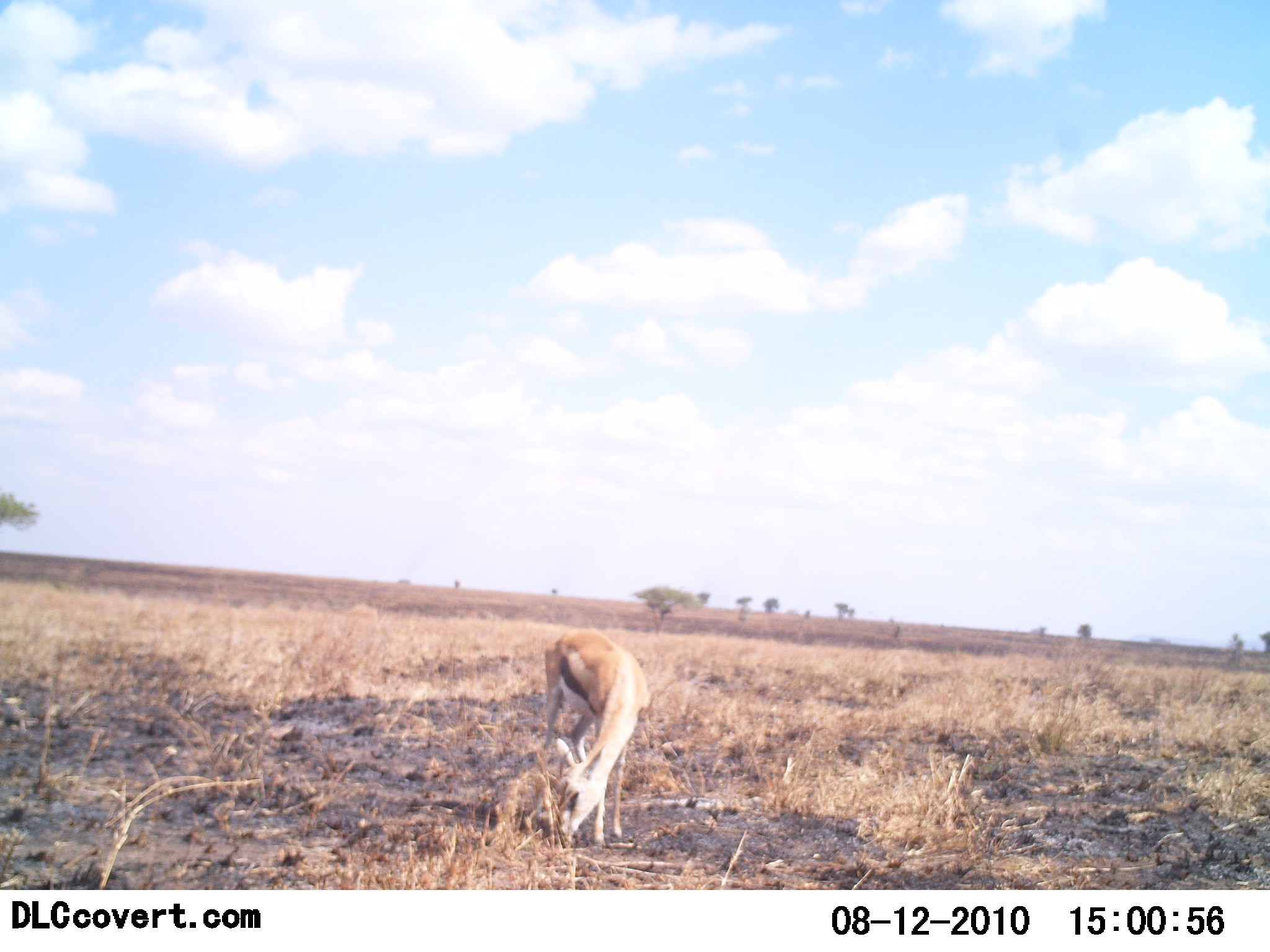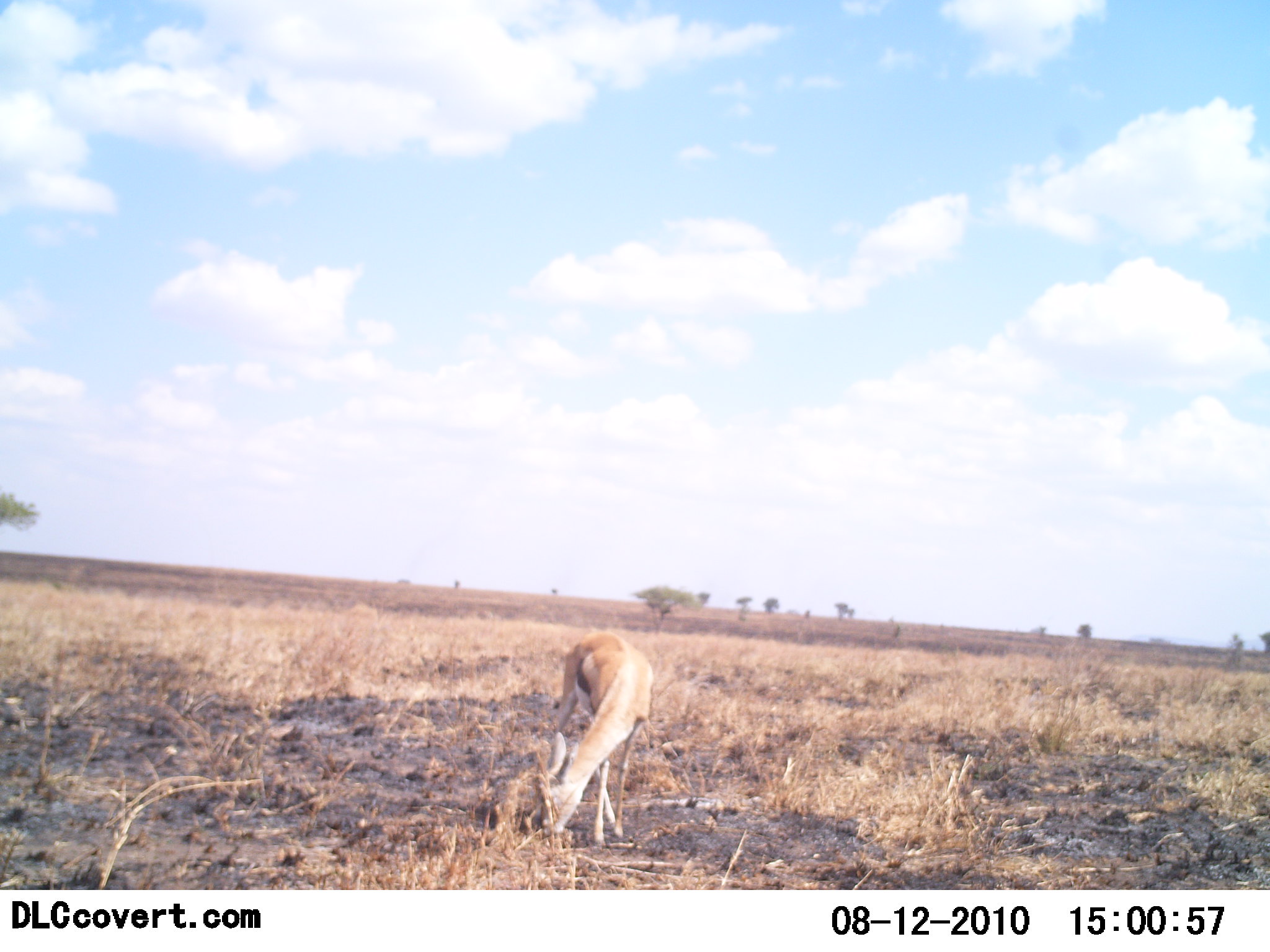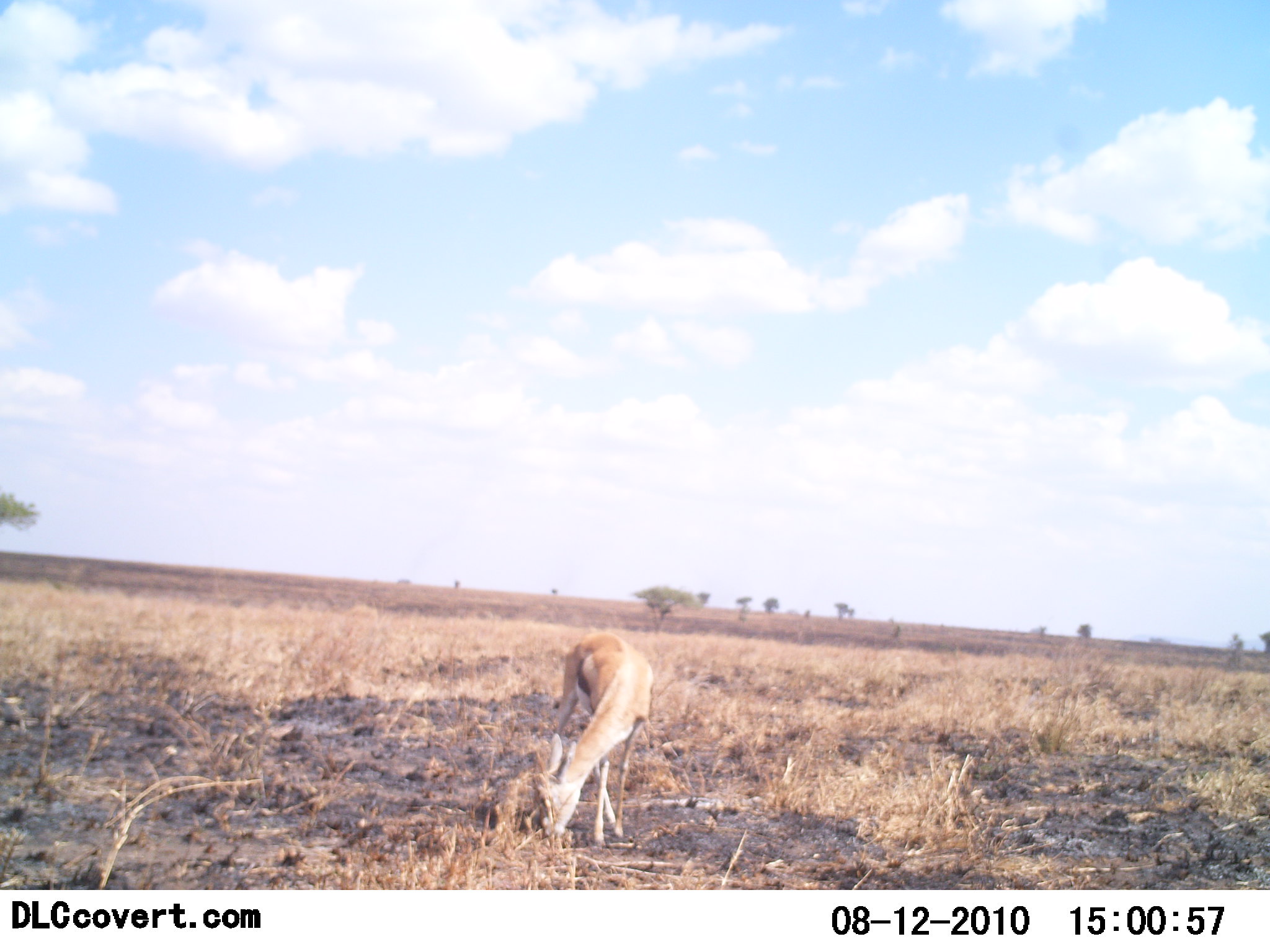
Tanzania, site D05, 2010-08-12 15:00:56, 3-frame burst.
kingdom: Animalia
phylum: Chordata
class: Mammalia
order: Artiodactyla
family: Bovidae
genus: Eudorcas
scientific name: Eudorcas thomsonii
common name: thomson's gazelle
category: gazellethomsons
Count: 1.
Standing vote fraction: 13%.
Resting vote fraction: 0%.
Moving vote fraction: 0%.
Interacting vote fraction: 0%.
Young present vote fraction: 7%.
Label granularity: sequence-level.